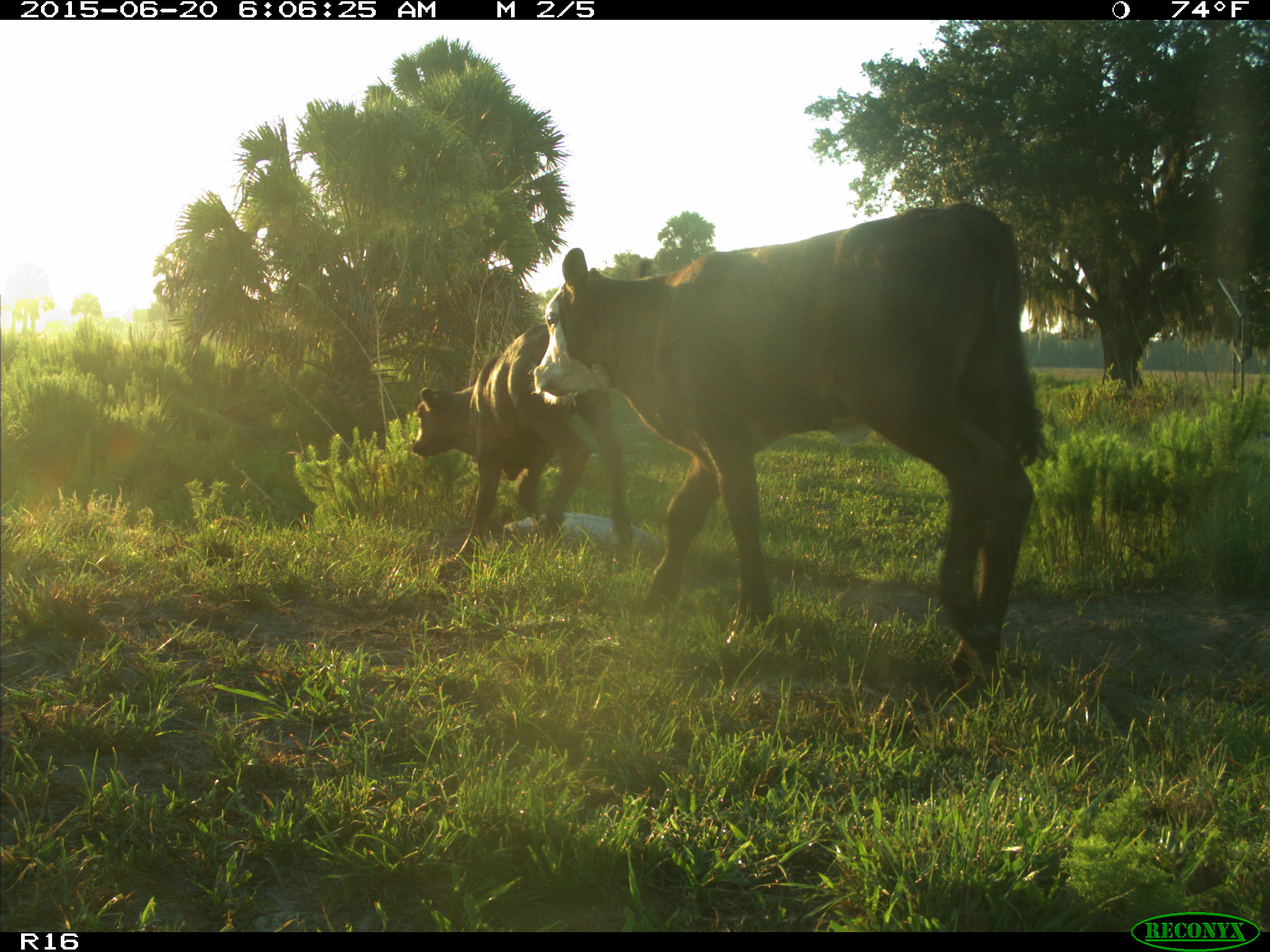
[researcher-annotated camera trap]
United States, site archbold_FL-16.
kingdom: Animalia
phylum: Chordata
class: Mammalia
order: Artiodactyla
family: Suidae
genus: Sus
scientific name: Sus scrofa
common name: wild boar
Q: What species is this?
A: Sus scrofa (wild boar).